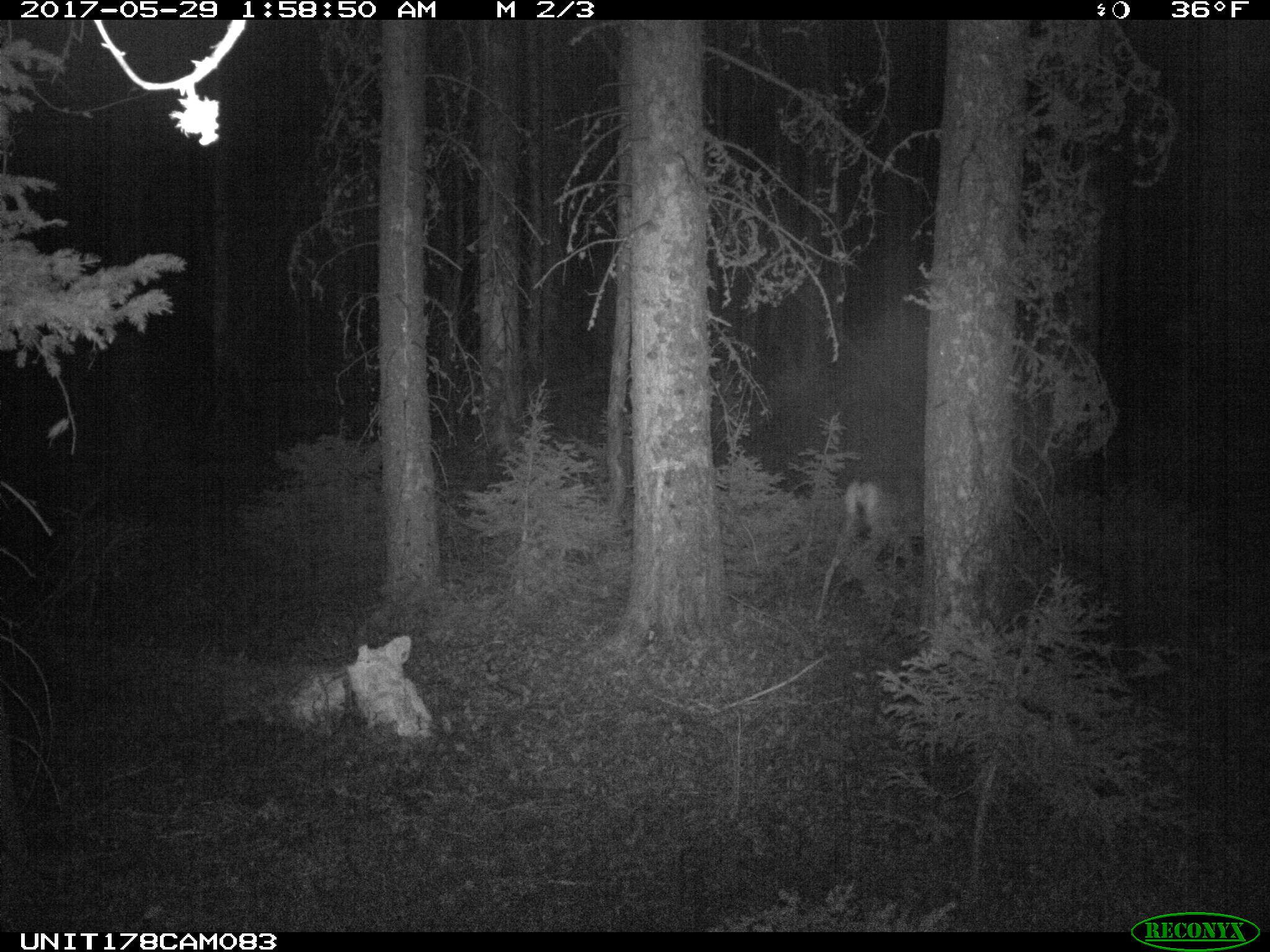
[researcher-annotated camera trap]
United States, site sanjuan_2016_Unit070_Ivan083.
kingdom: Animalia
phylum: Chordata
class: Mammalia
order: Artiodactyla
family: Cervidae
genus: Odocoileus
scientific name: Odocoileus hemionus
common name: mule deer